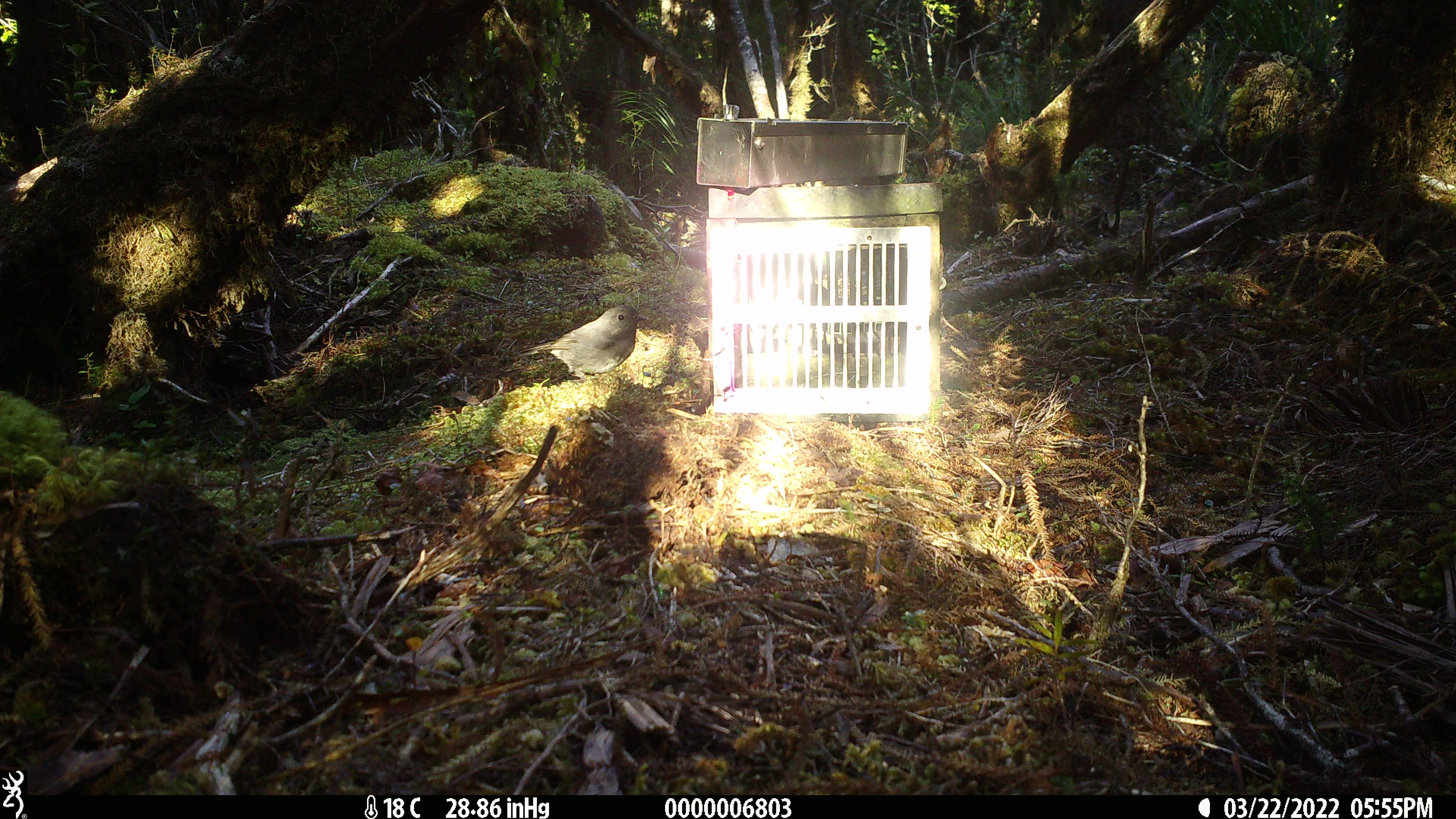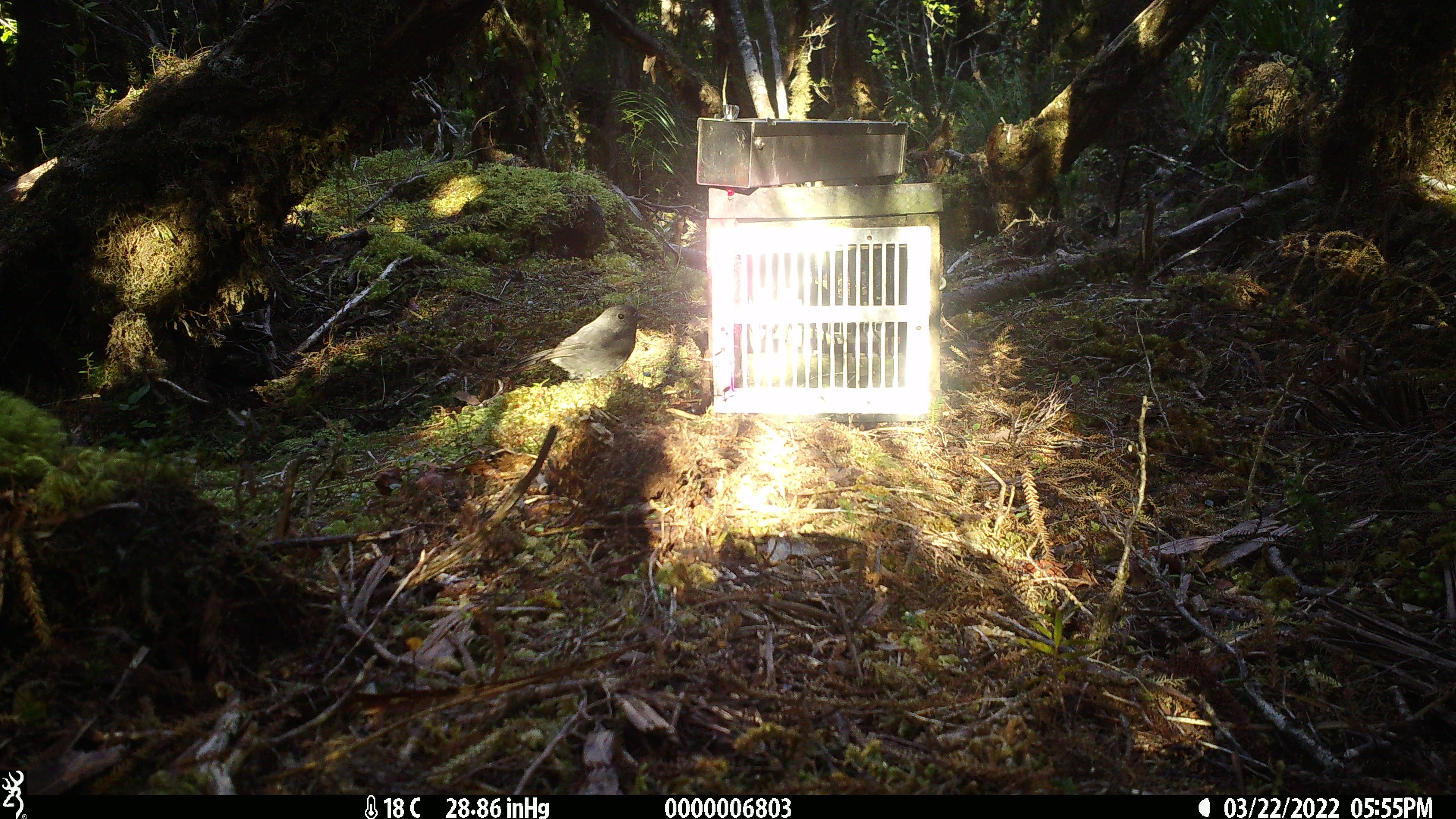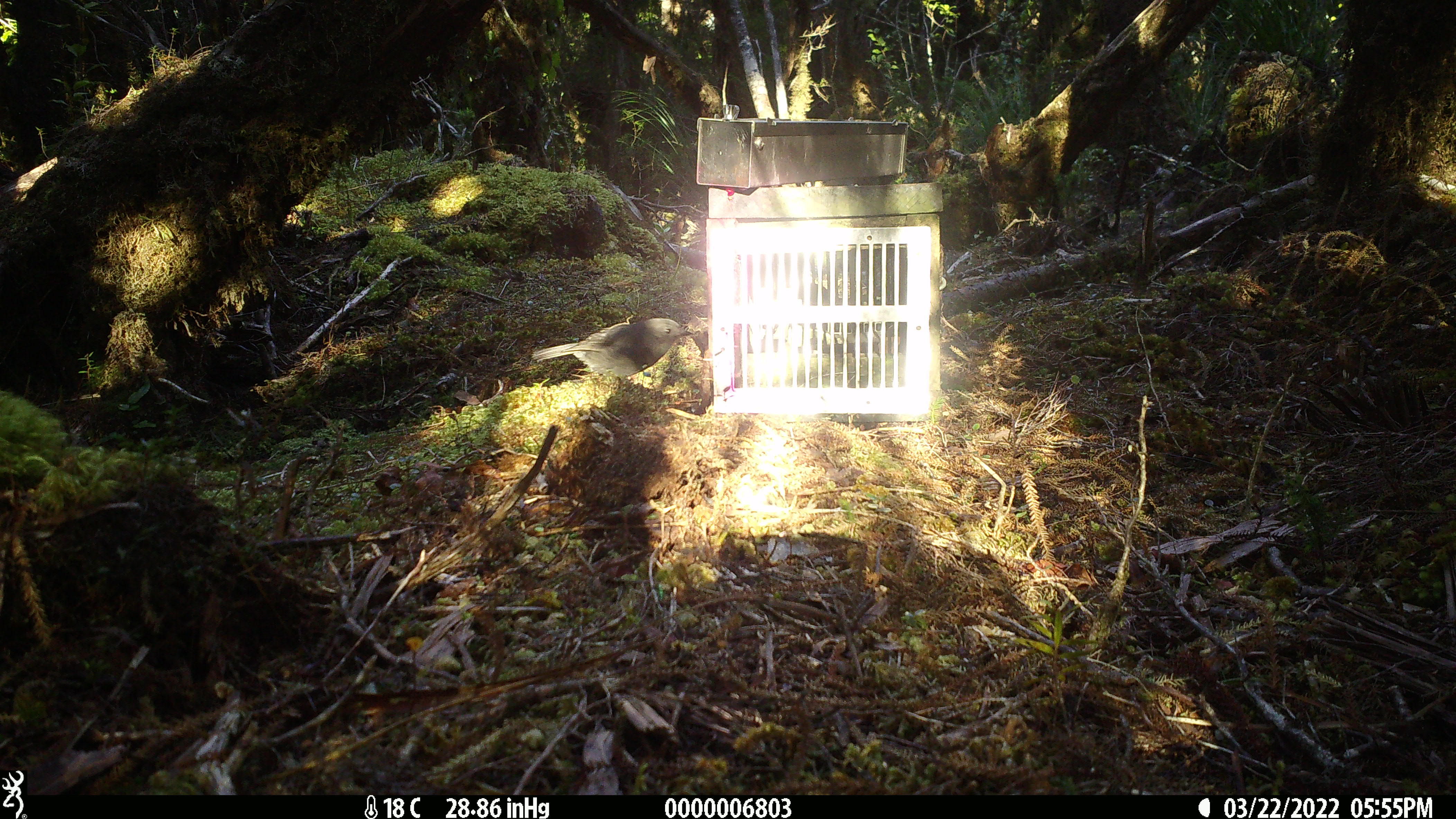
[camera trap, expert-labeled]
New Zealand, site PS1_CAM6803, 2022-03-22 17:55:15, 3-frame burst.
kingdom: Animalia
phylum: Chordata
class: Aves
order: Passeriformes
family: Petroicidae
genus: Petroica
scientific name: Petroica australis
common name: new zealand robin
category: robin